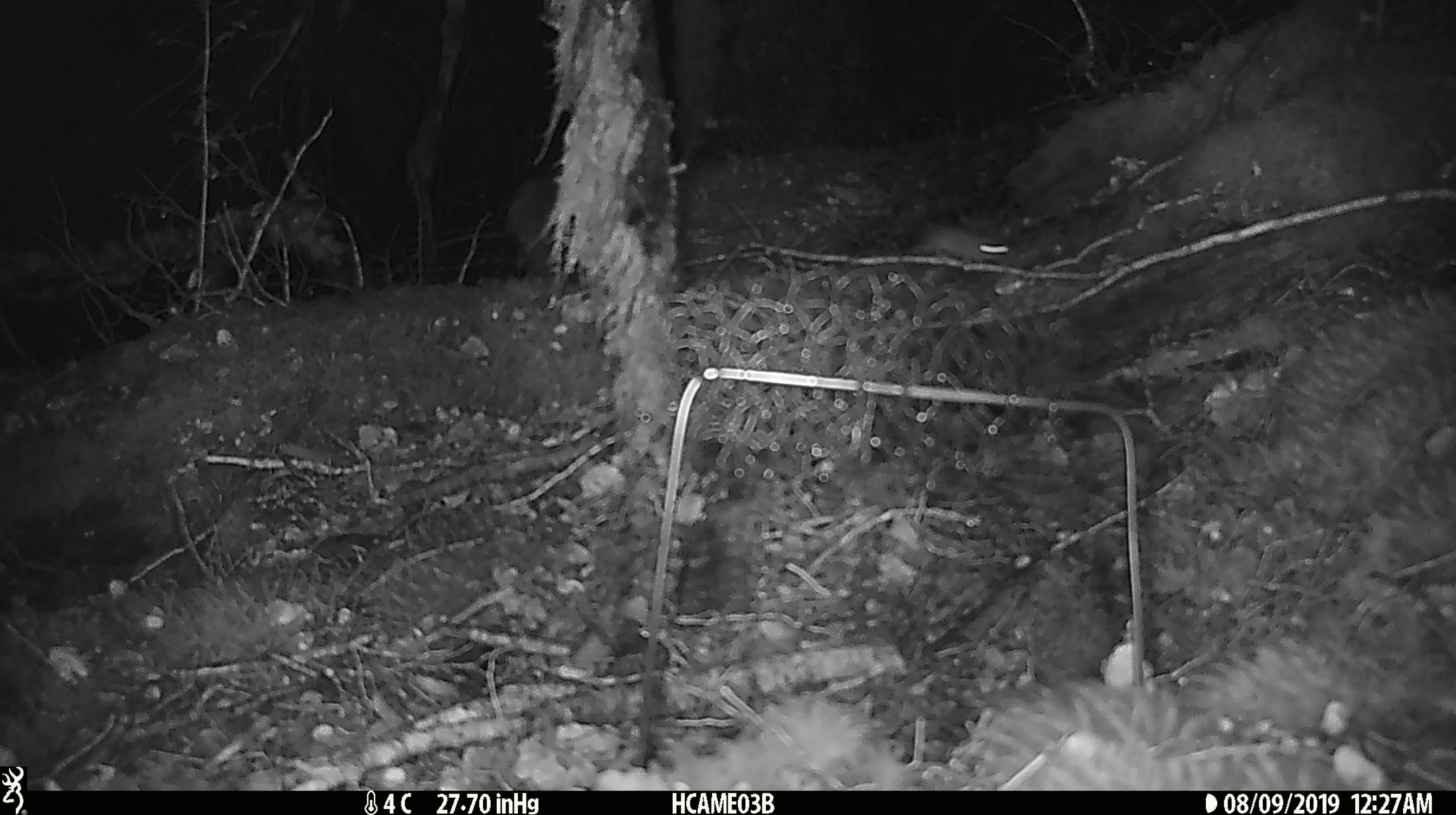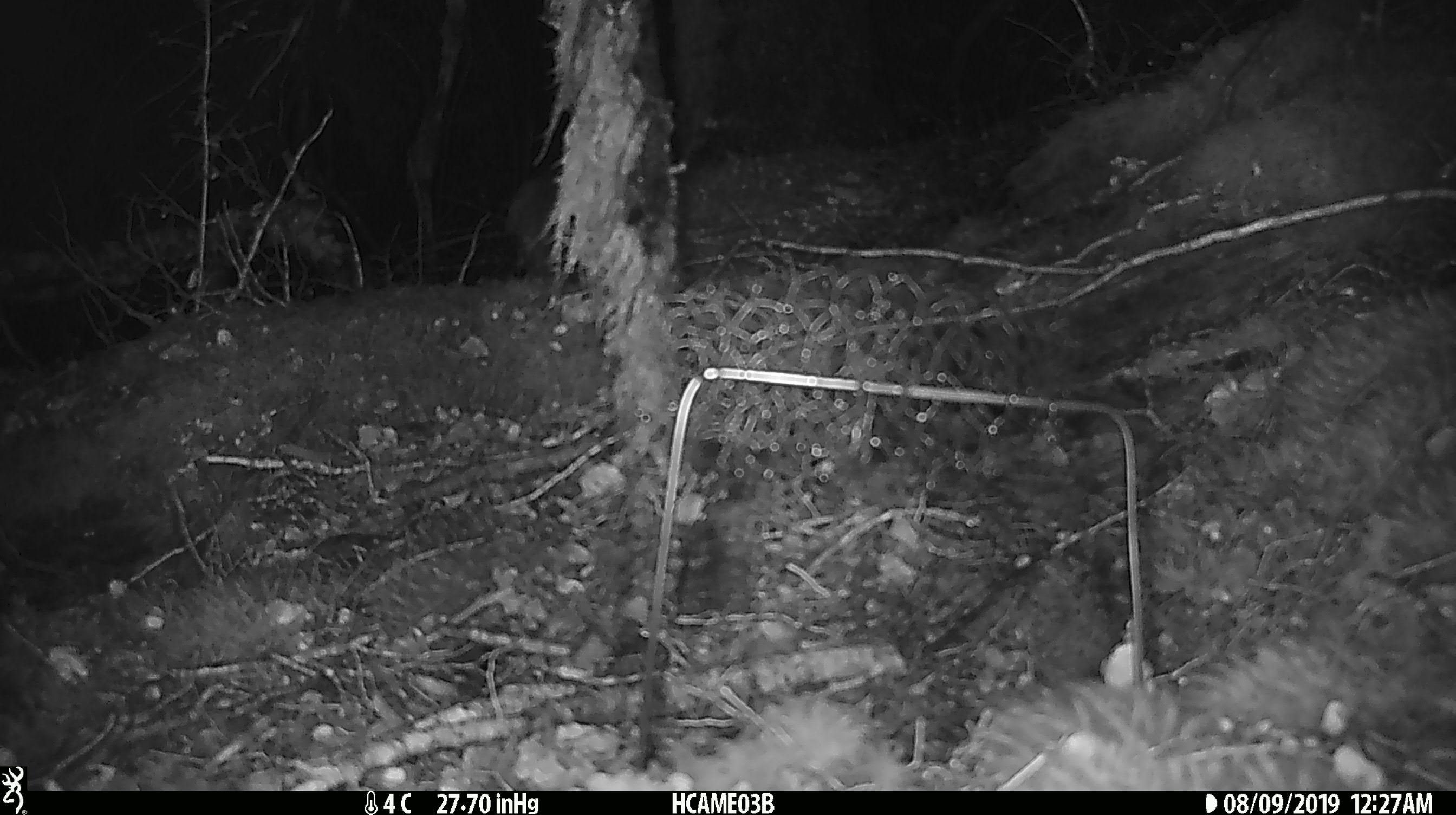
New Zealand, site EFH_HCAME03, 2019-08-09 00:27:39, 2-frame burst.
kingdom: Animalia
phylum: Chordata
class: Mammalia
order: Rodentia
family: Muridae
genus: Mus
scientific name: Mus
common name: mouse